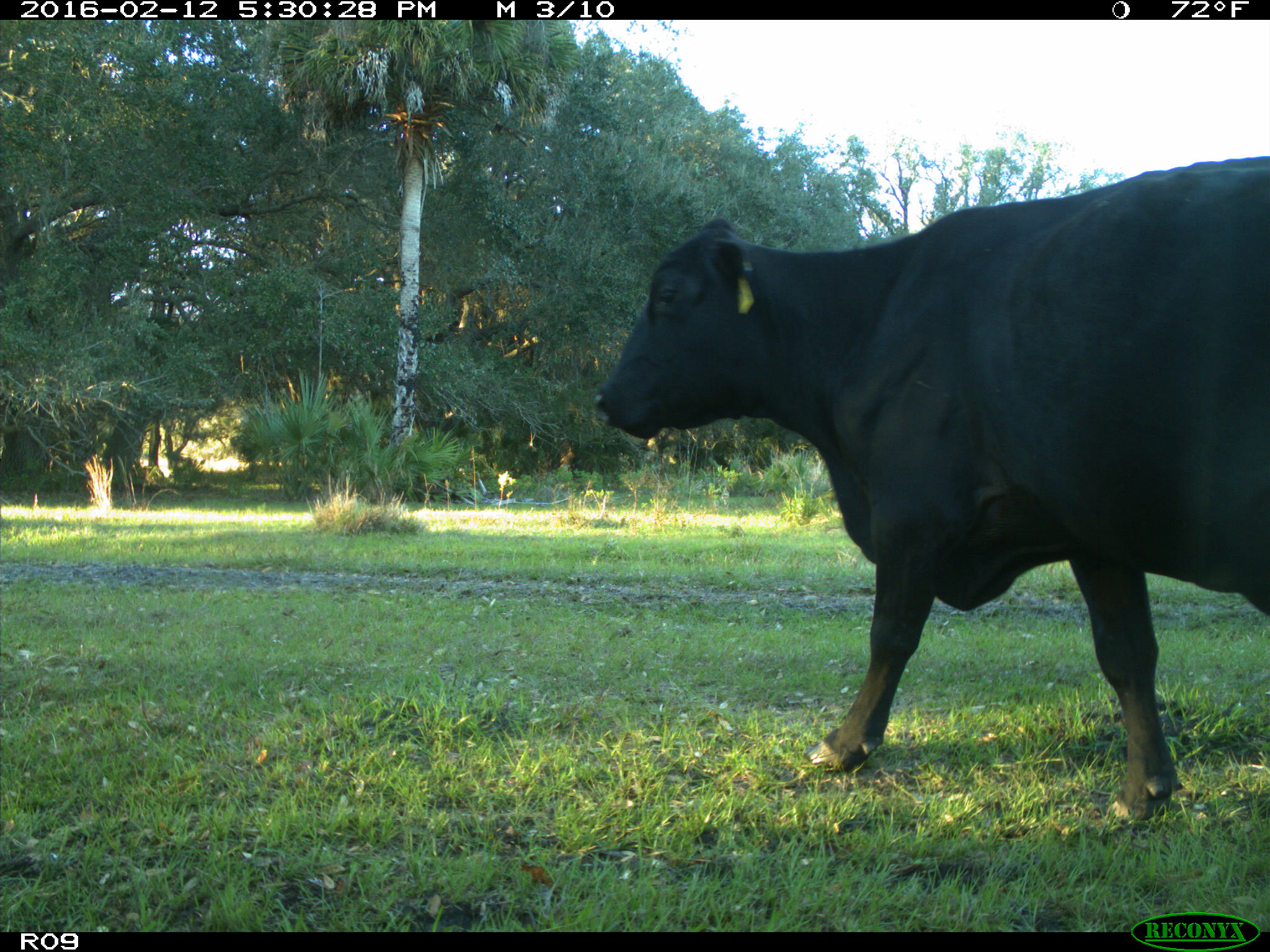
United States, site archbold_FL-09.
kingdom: Animalia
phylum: Chordata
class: Mammalia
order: Artiodactyla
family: Bovidae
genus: Bos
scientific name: Bos taurus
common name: domestic cow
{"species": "Bos taurus (domestic cow)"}